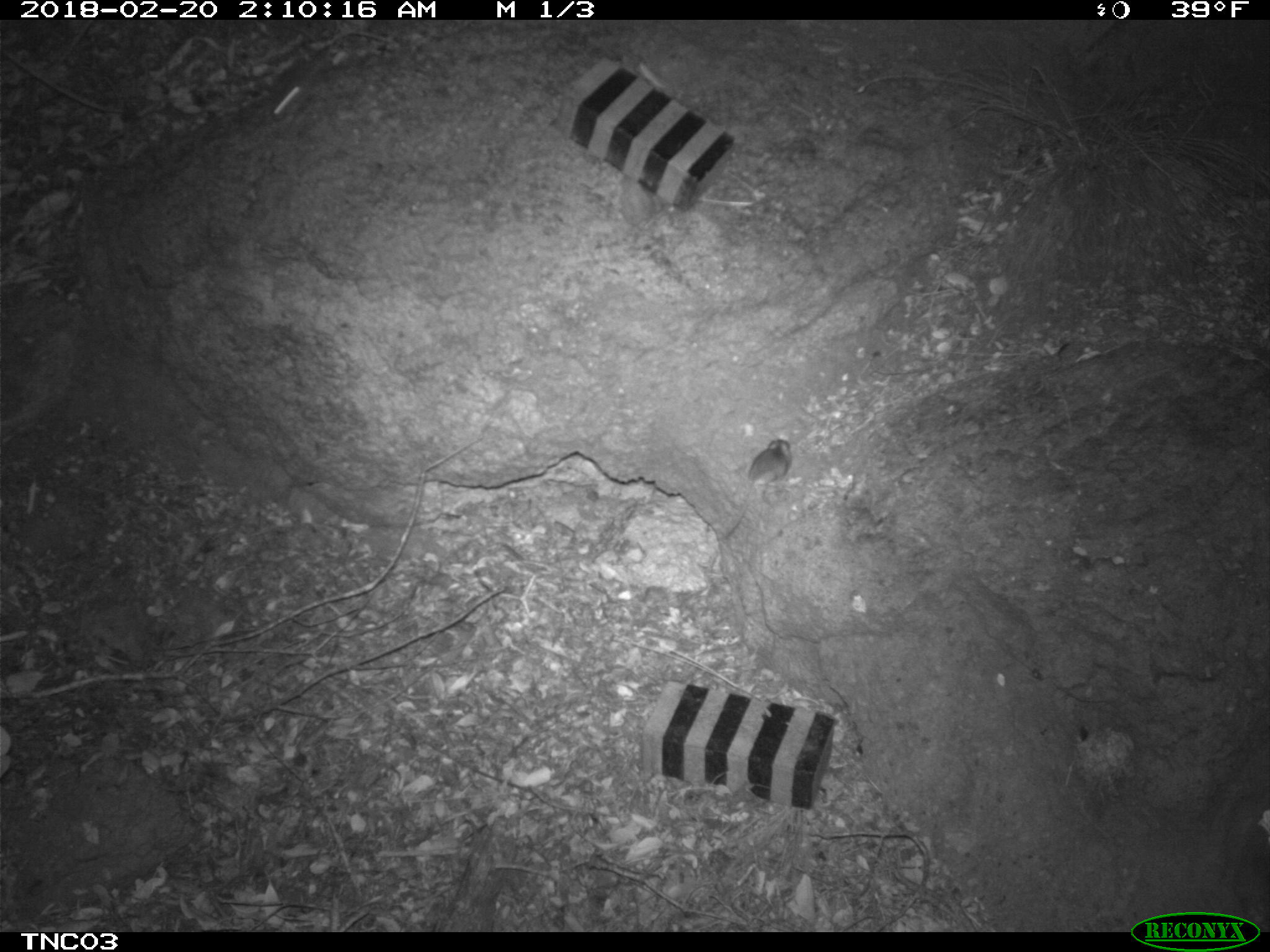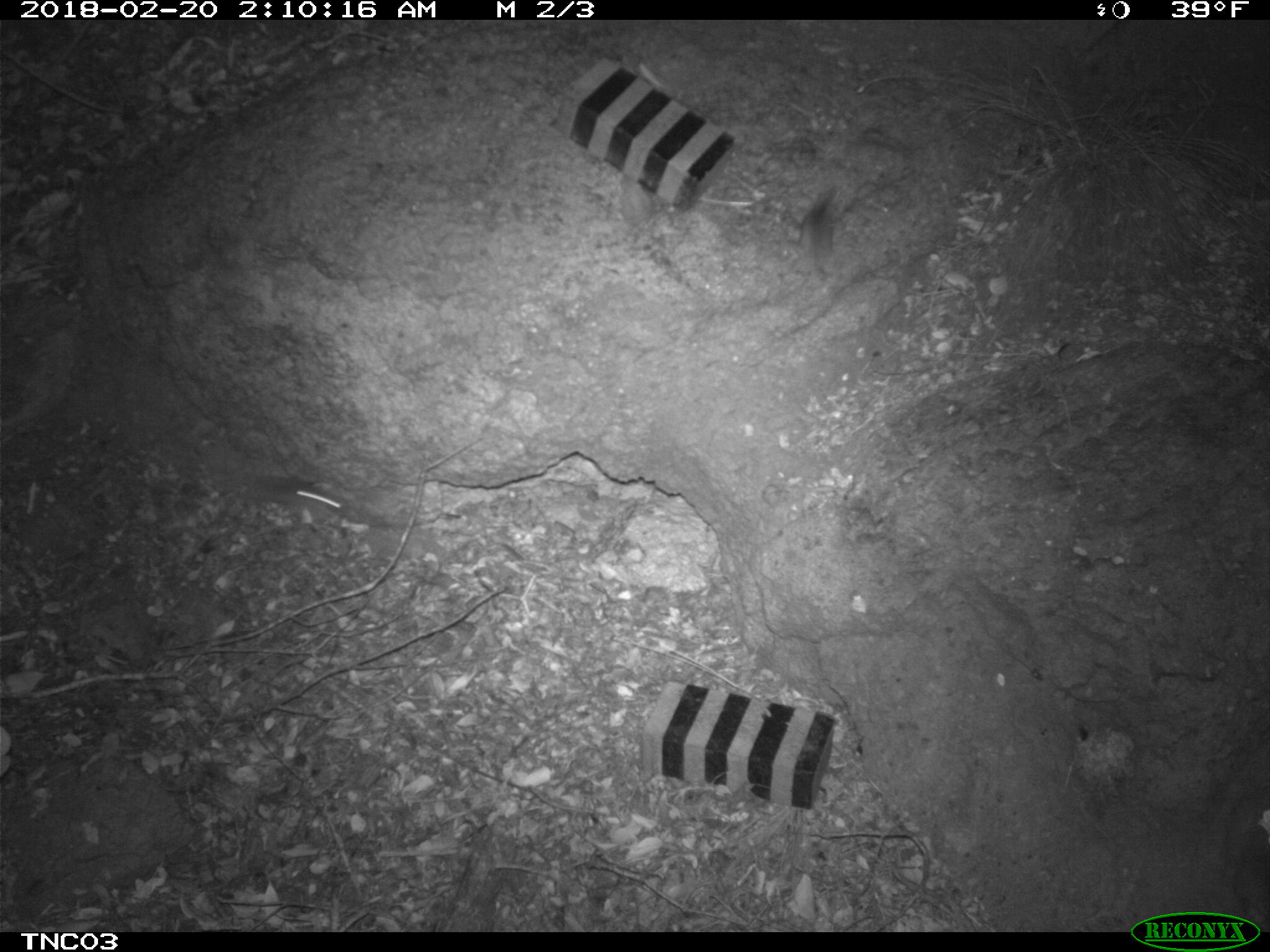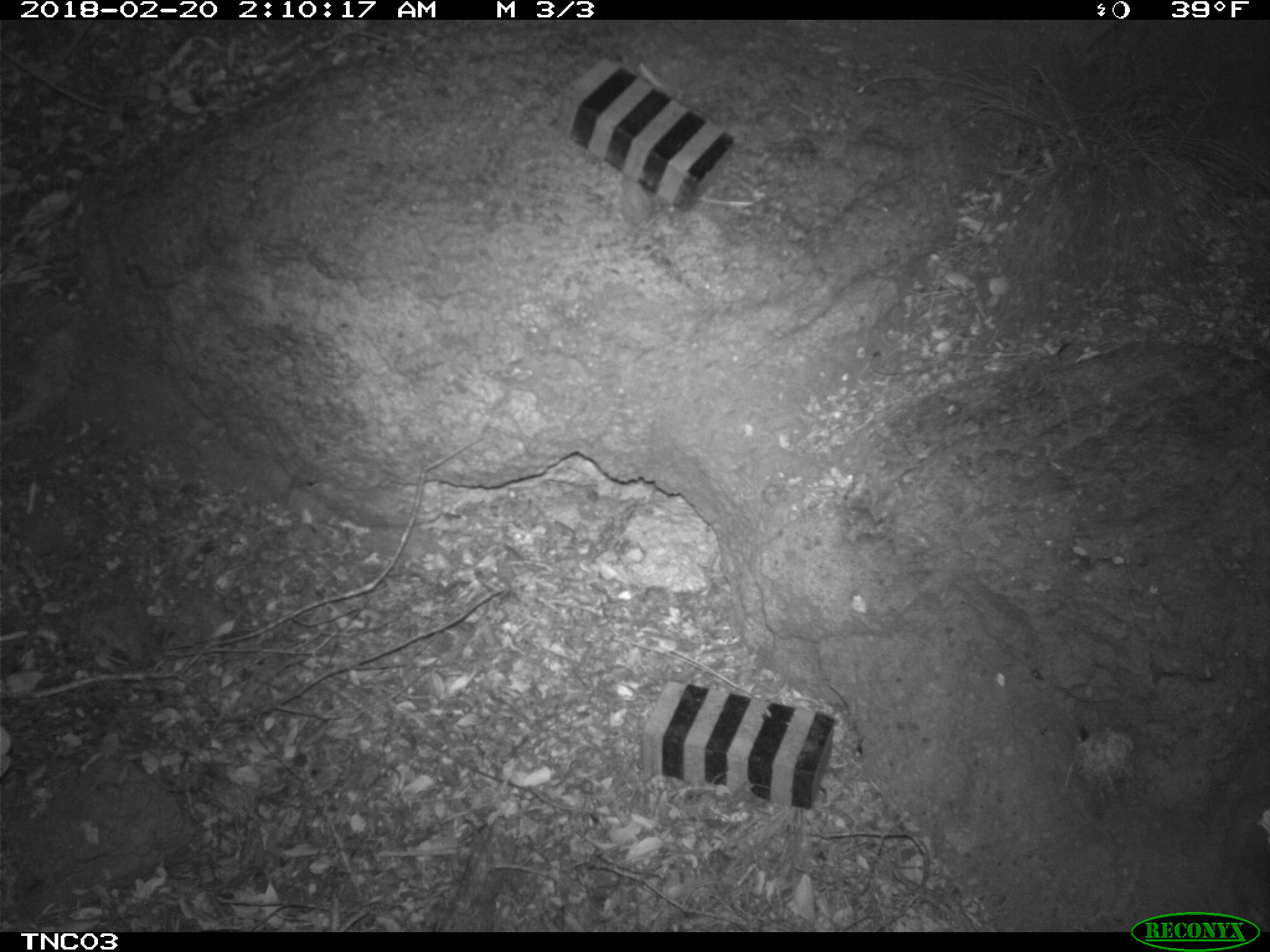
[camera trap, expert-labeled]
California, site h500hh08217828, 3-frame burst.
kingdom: Animalia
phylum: Chordata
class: Mammalia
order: Rodentia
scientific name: Rodentia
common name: rodent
Rodent (Rodentia).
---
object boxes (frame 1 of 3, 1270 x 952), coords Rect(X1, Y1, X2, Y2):
rodent: Rect(723, 438, 792, 539)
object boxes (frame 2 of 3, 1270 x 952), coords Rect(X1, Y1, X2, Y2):
rodent: Rect(247, 472, 396, 527)